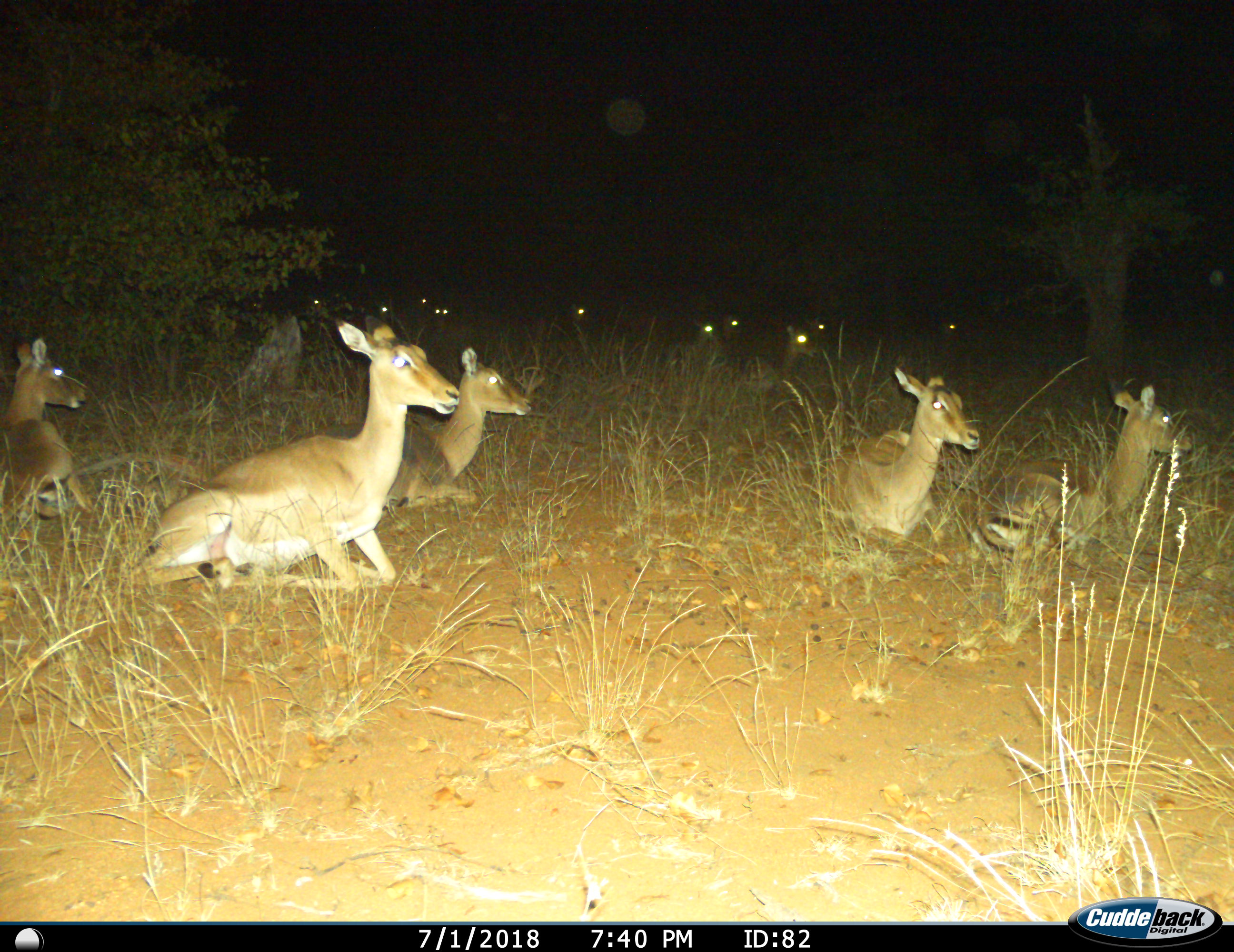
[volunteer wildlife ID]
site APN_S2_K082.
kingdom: Animalia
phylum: Chordata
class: Mammalia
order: Artiodactyla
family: Bovidae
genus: Aepyceros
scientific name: Aepyceros melampus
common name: impala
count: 11-50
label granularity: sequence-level